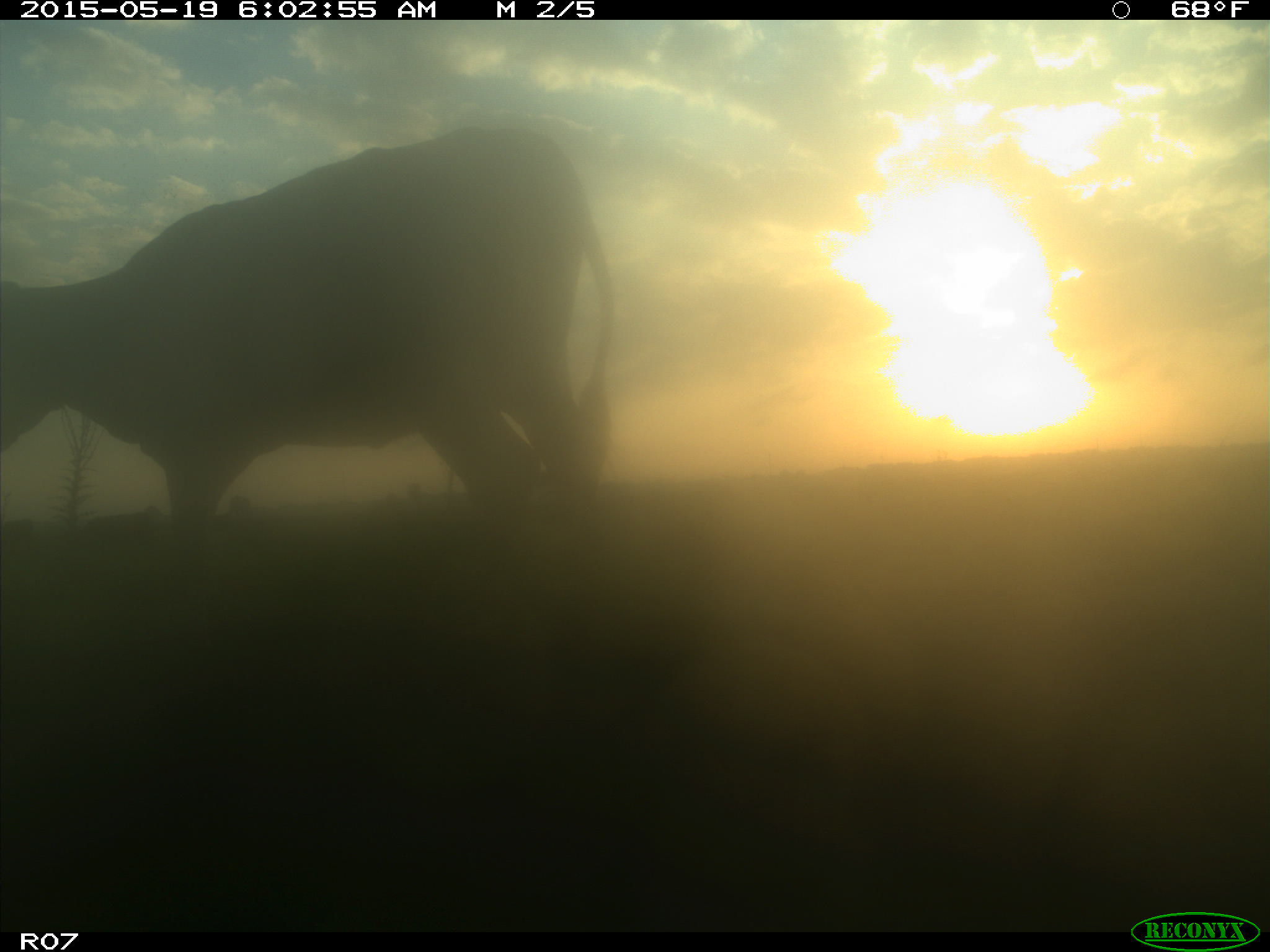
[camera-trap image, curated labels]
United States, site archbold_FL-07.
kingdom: Animalia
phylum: Chordata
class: Mammalia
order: Artiodactyla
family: Bovidae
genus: Bos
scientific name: Bos taurus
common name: domestic cow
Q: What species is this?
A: Bos taurus (domestic cow).